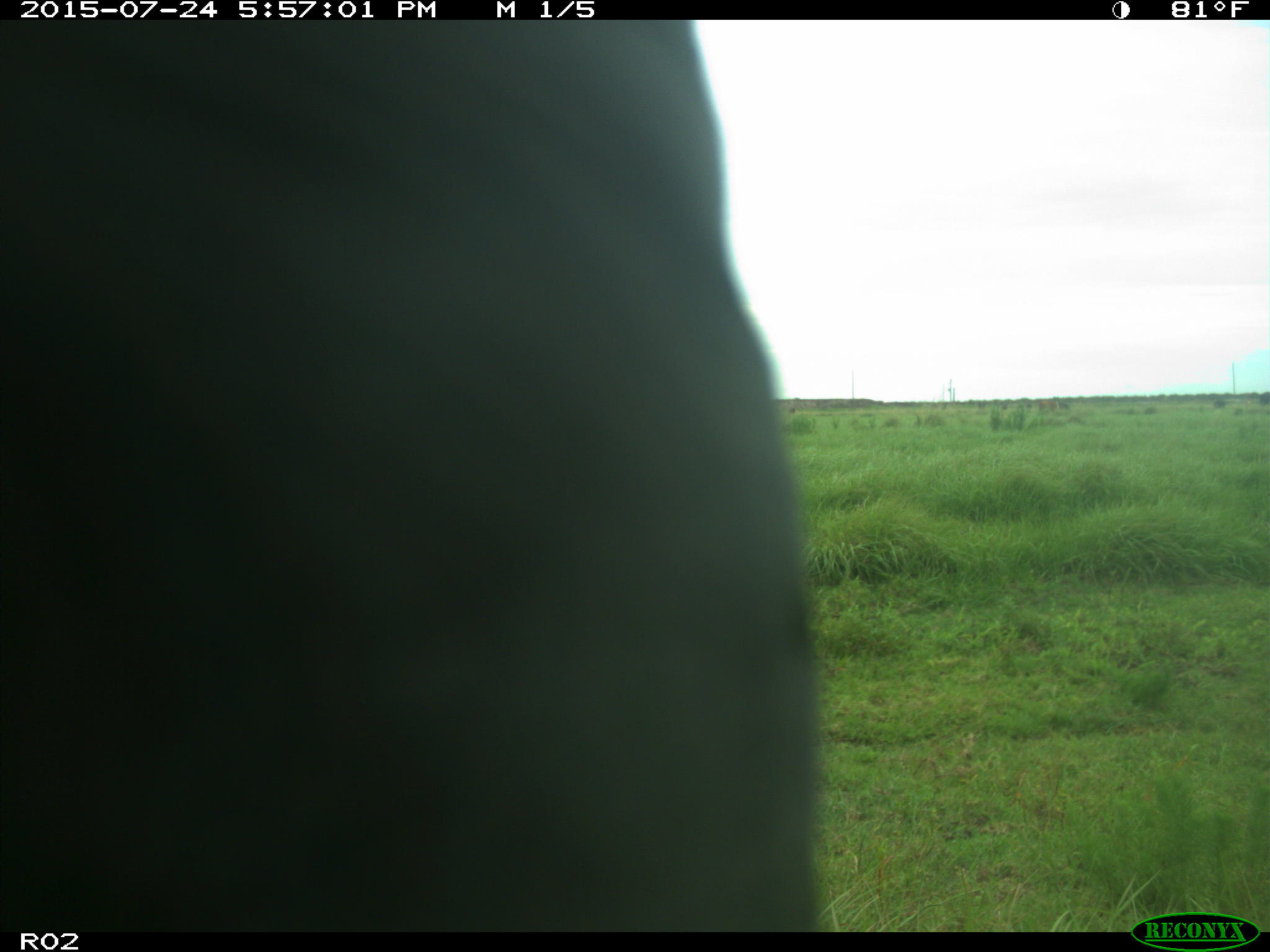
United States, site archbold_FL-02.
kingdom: Animalia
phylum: Chordata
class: Mammalia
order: Artiodactyla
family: Bovidae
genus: Bos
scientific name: Bos taurus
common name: domestic cow